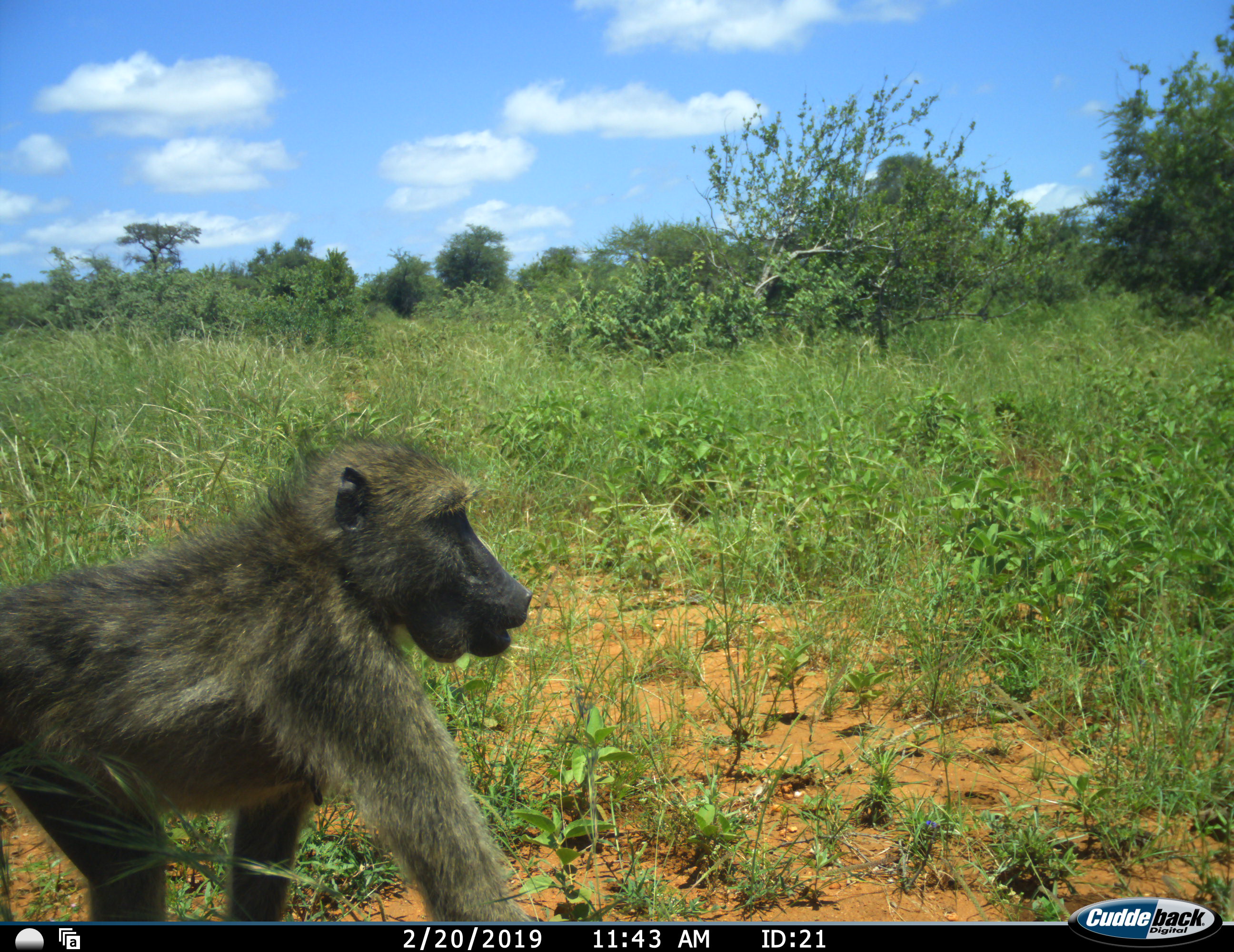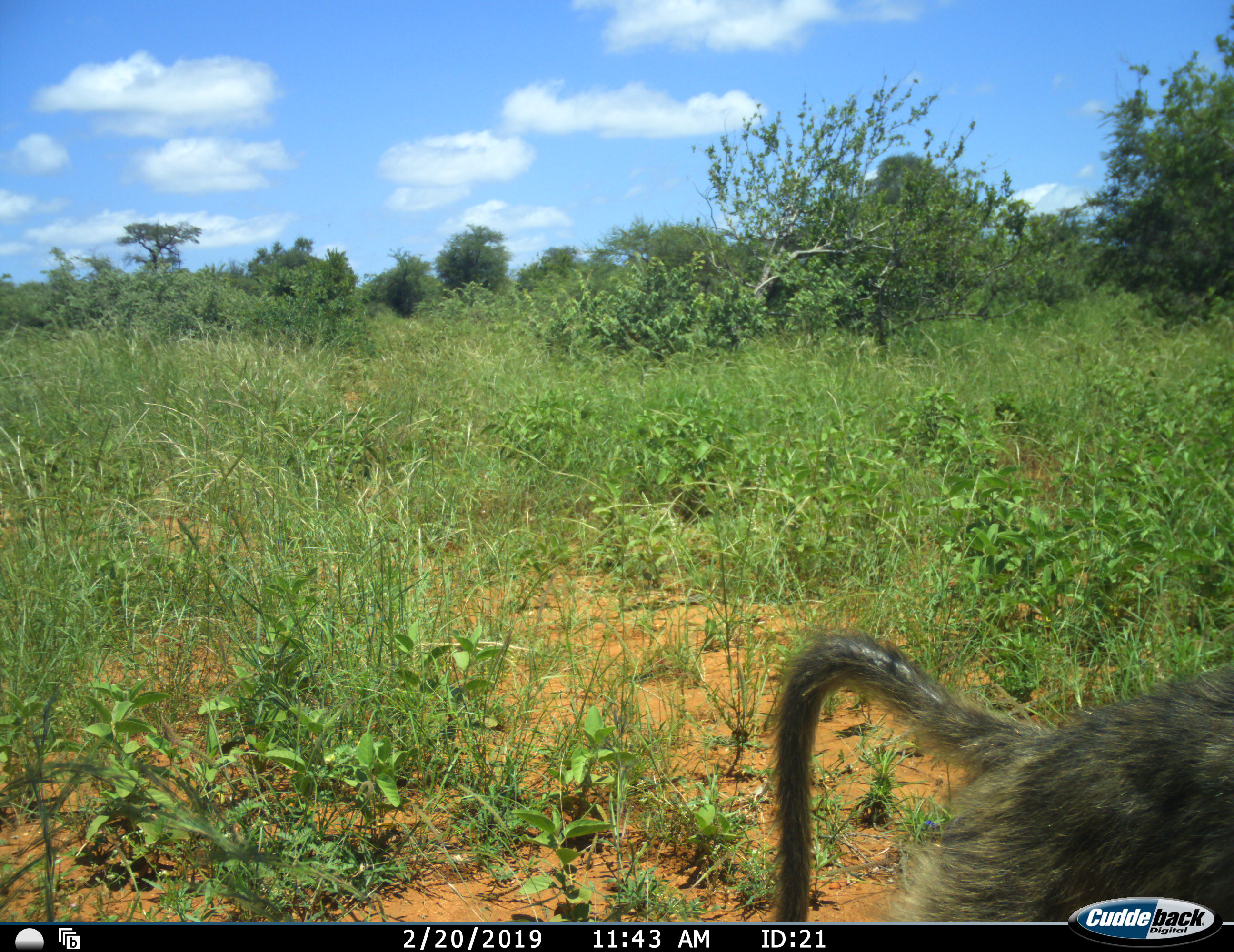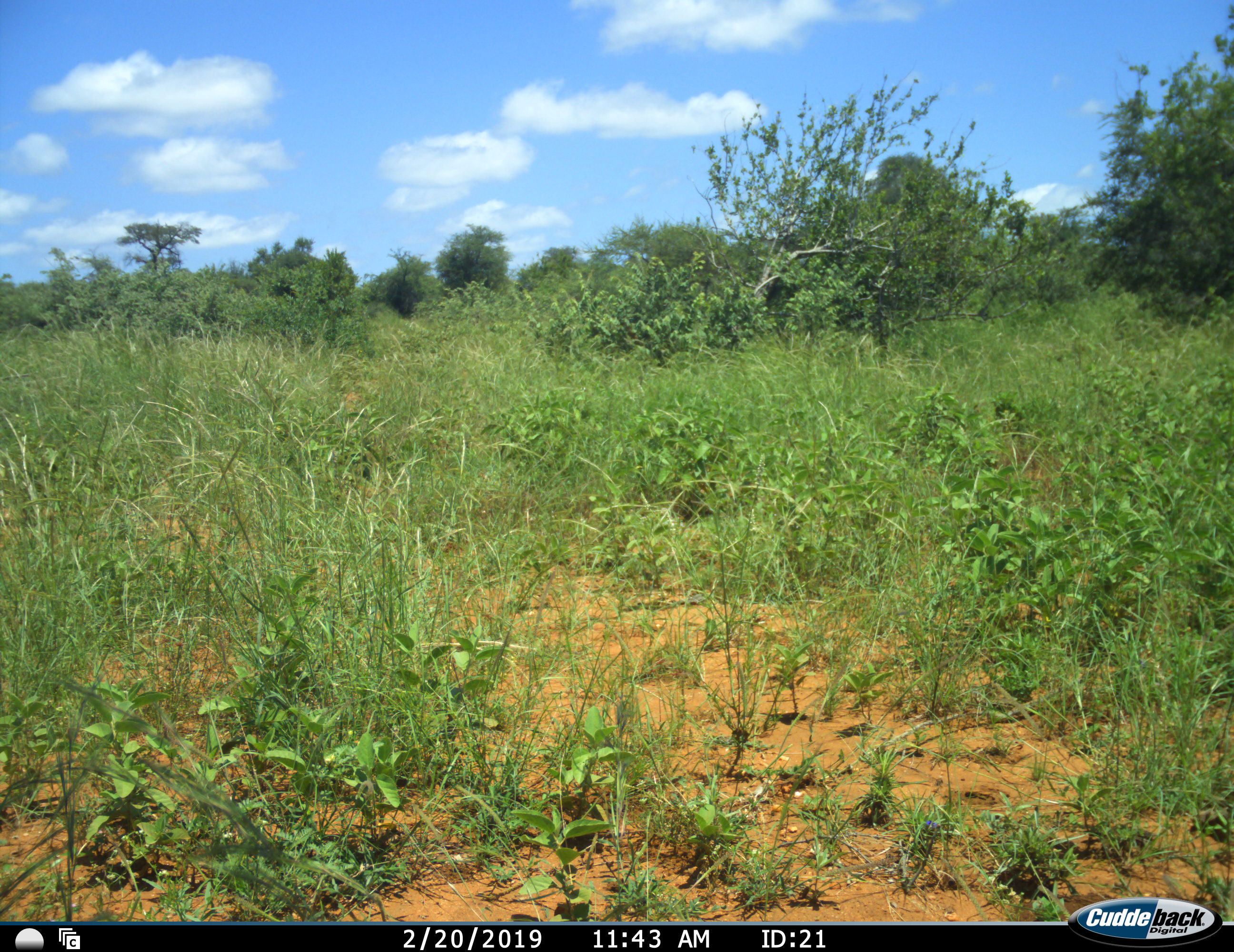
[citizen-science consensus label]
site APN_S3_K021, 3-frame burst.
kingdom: Animalia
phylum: Chordata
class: Mammalia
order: Primates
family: Cercopithecidae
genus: Papio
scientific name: Papio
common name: baboon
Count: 1.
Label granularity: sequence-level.